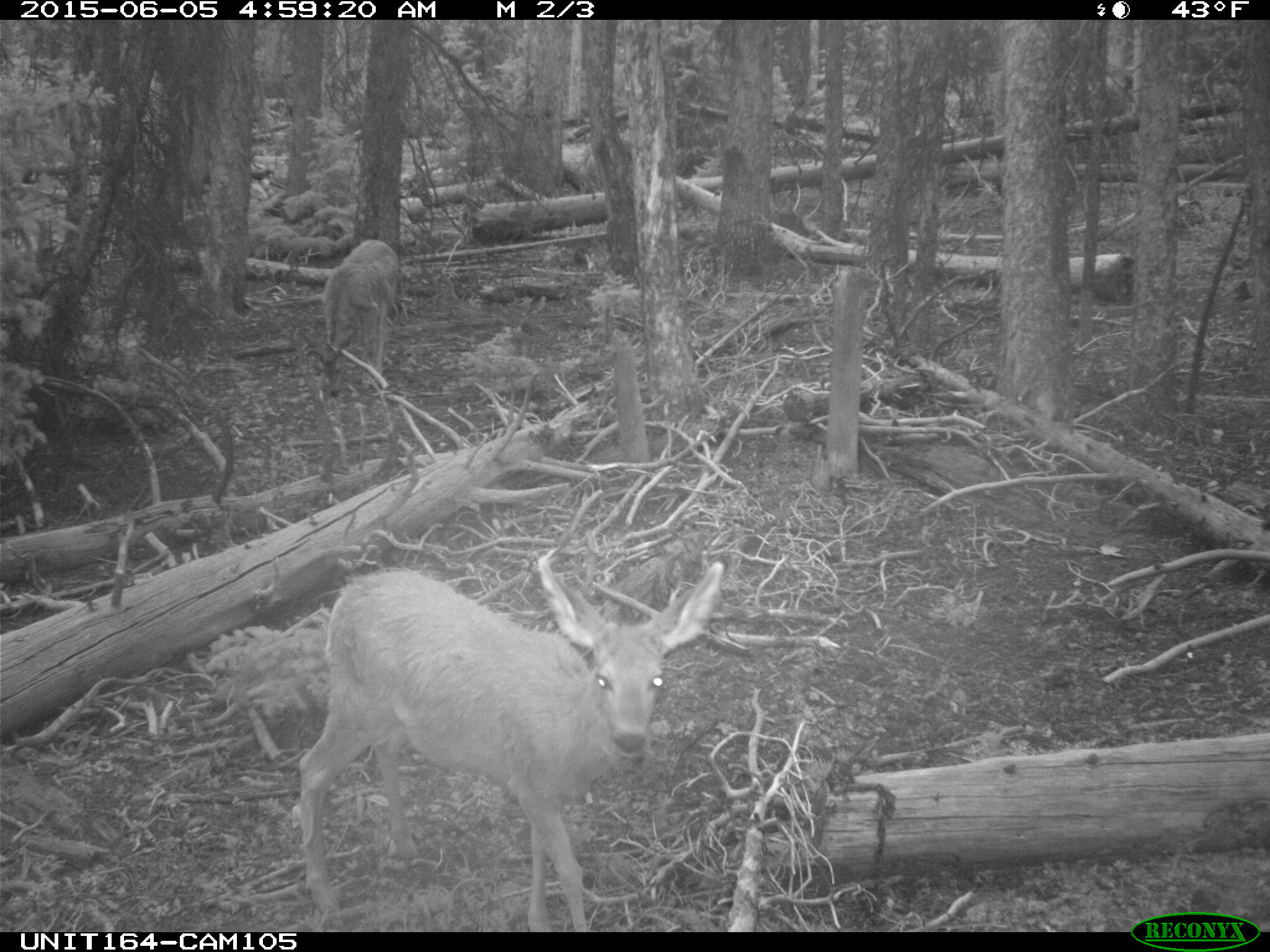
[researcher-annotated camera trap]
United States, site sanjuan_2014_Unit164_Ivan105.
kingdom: Animalia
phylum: Chordata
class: Mammalia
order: Artiodactyla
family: Cervidae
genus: Odocoileus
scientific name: Odocoileus hemionus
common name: mule deer